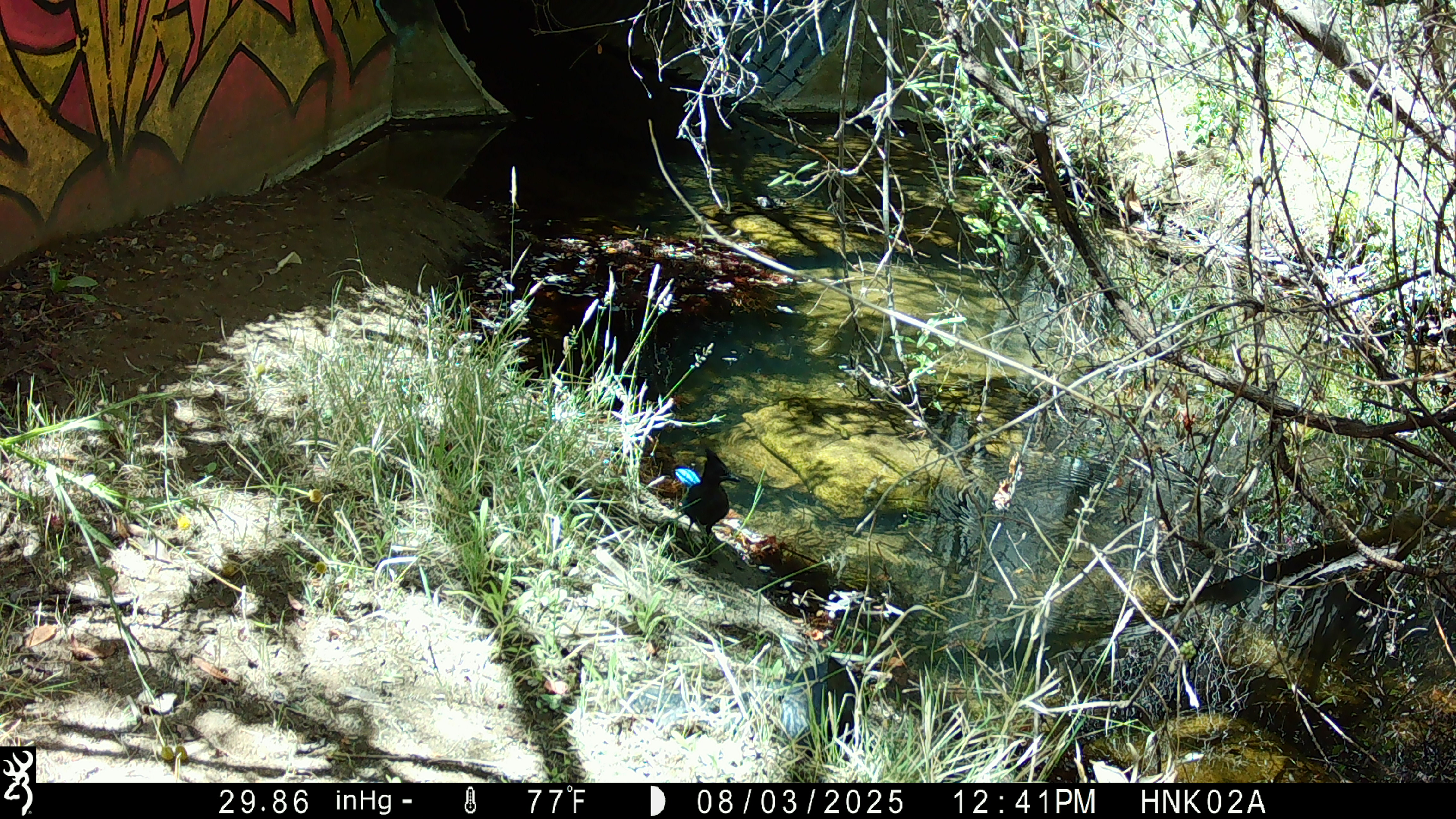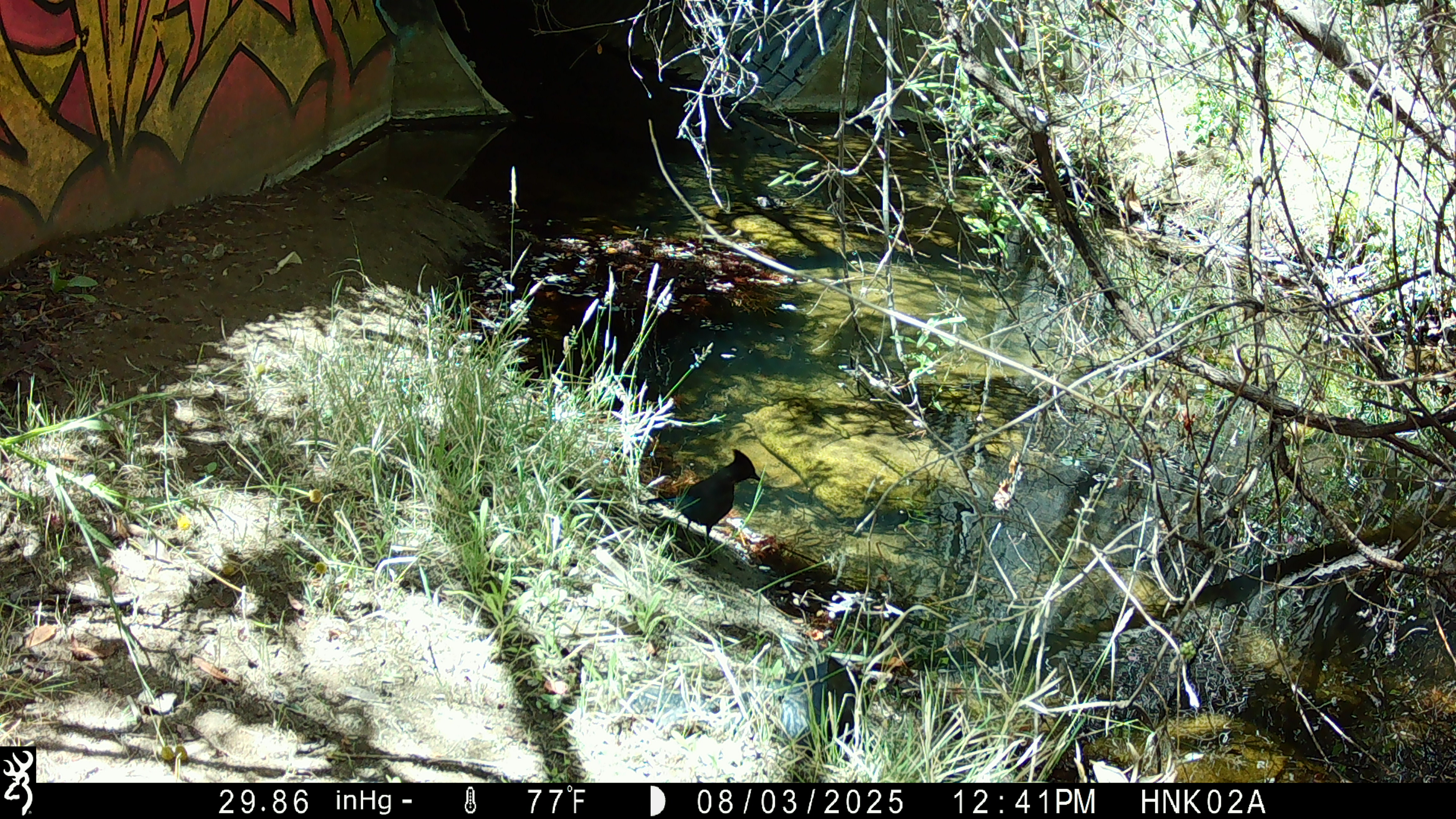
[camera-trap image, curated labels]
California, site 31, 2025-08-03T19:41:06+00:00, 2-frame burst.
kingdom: Animalia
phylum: Chordata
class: Aves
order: Passeriformes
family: Corvidae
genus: Cyanocitta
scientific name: Cyanocitta stelleri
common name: steller's jay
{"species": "steller's jay (Cyanocitta stelleri)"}